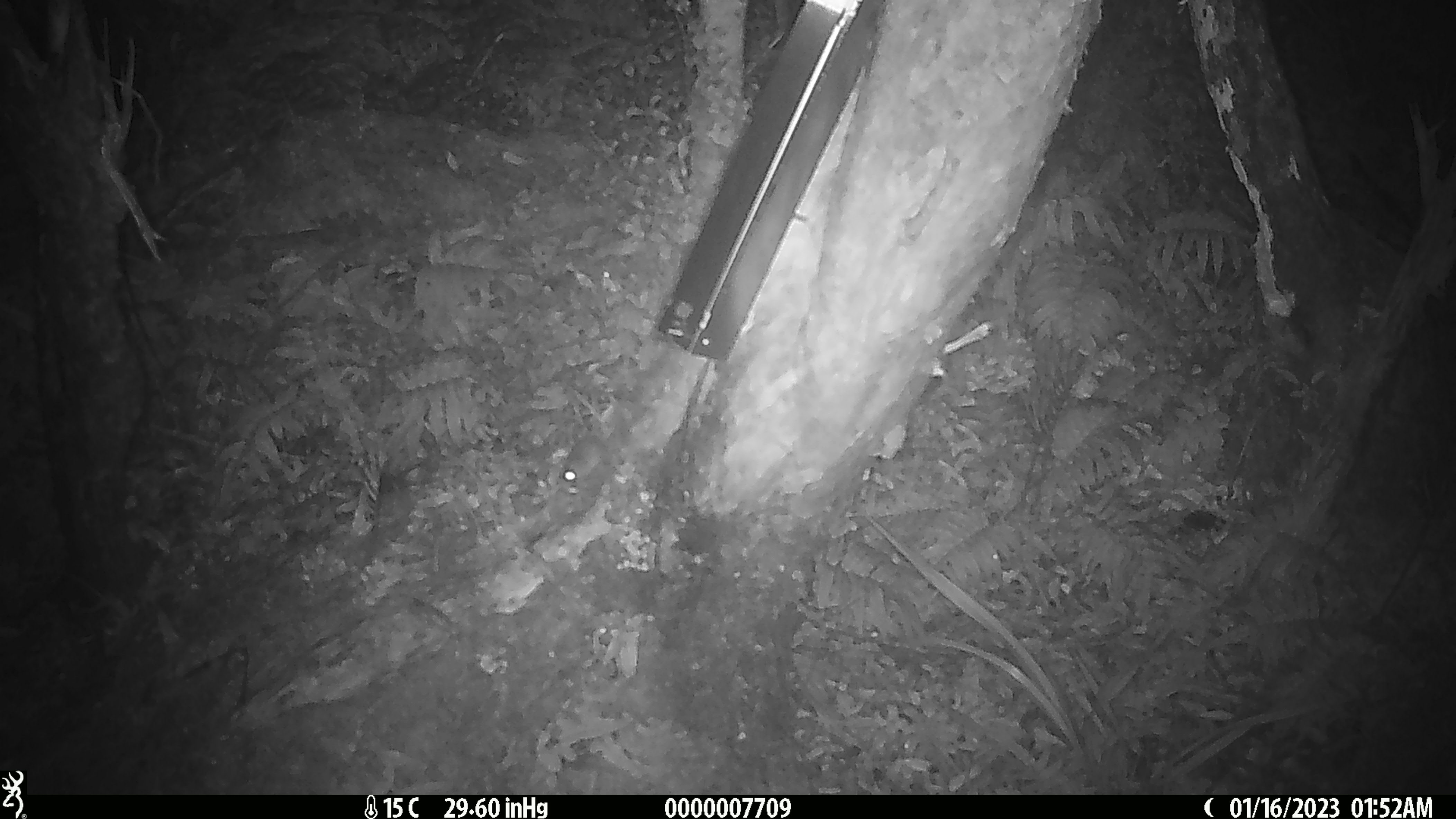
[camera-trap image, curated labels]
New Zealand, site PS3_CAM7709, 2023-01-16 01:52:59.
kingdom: Animalia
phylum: Chordata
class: Mammalia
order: Rodentia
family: Muridae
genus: Mus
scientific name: Mus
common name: mouse